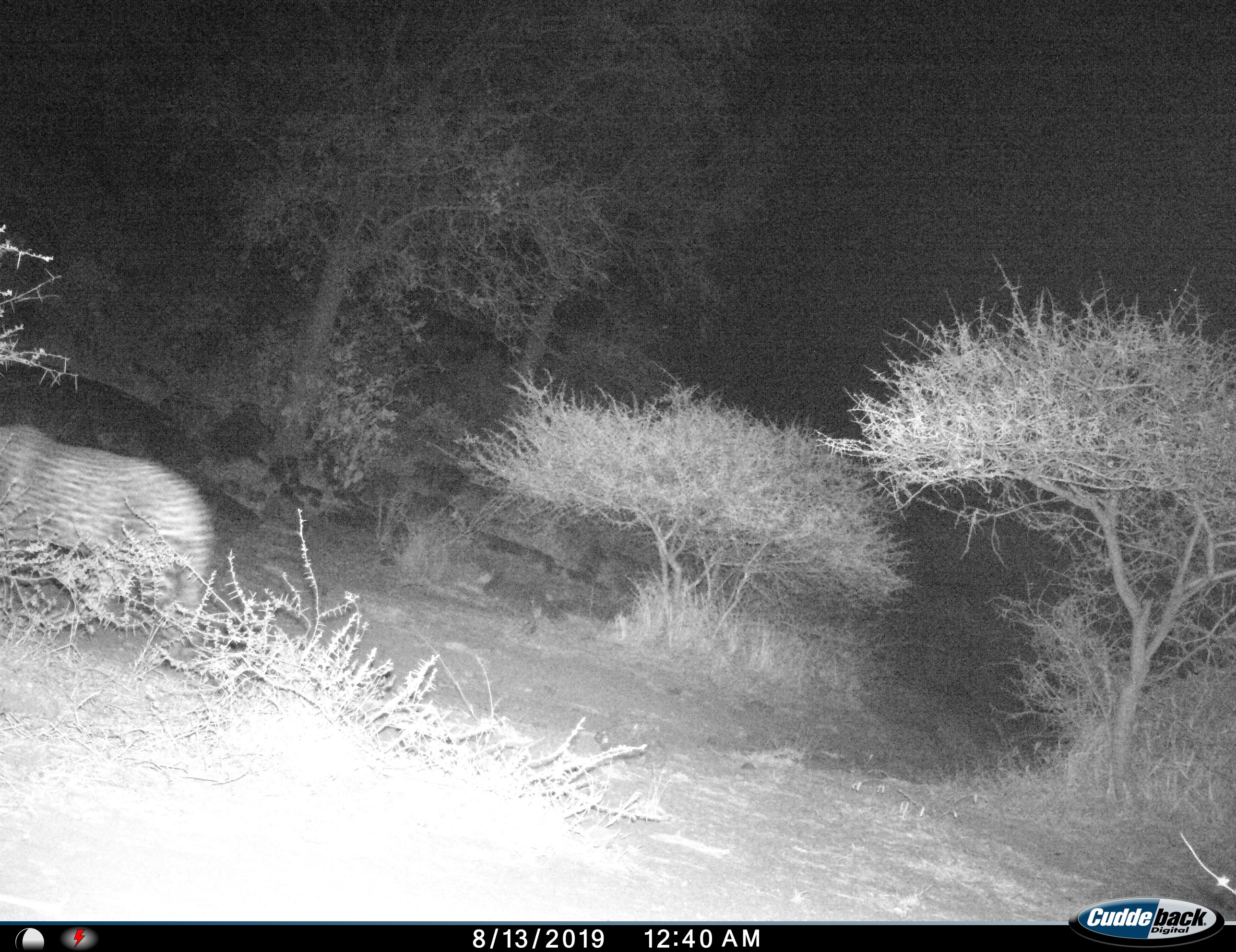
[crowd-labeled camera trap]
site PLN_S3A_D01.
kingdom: Animalia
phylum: Chordata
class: Mammalia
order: Carnivora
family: Felidae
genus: Panthera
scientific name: Panthera pardus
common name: leopard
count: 1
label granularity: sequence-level